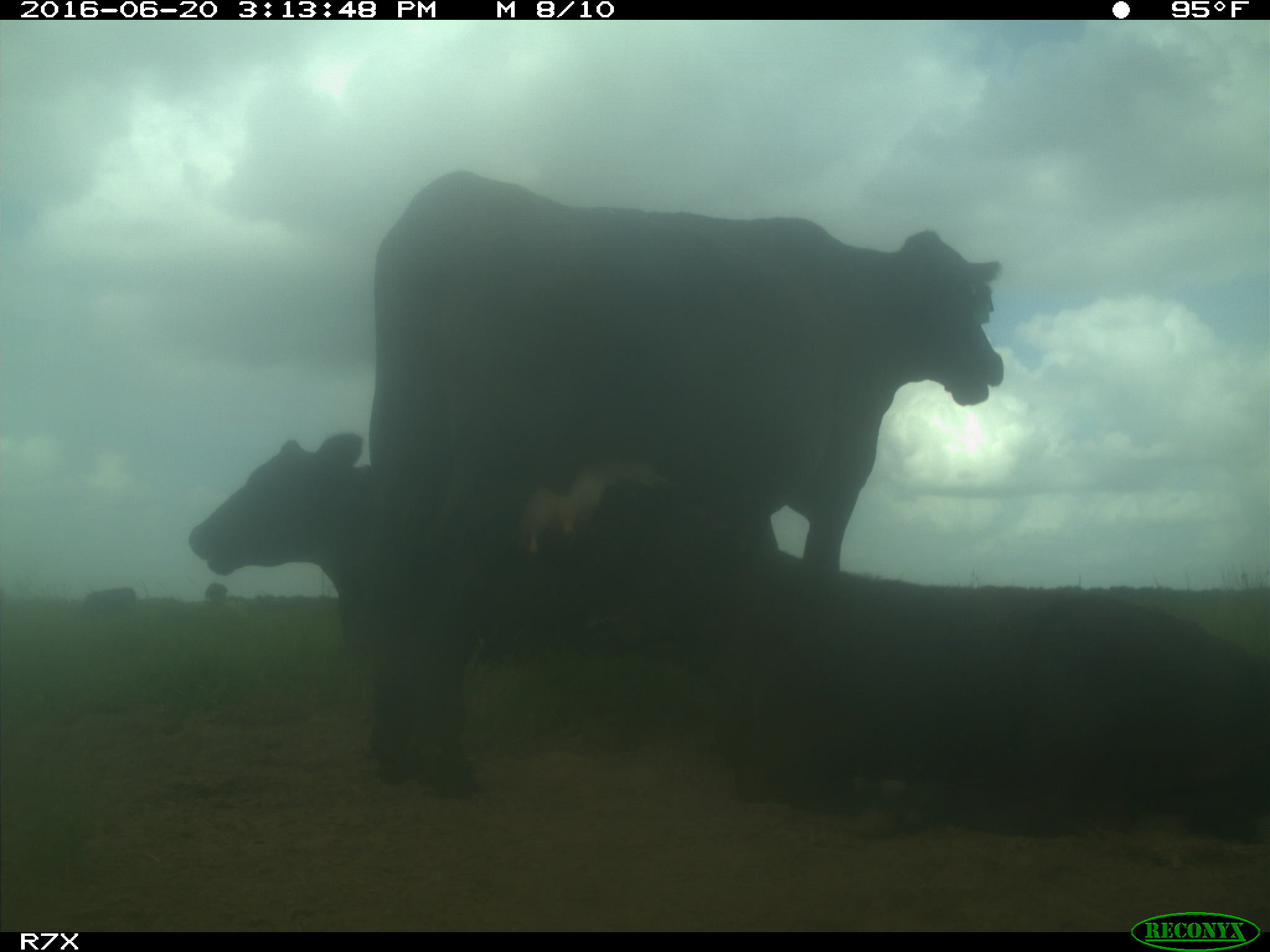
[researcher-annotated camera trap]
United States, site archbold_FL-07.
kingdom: Animalia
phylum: Chordata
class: Mammalia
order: Artiodactyla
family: Bovidae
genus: Bos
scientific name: Bos taurus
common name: domestic cow